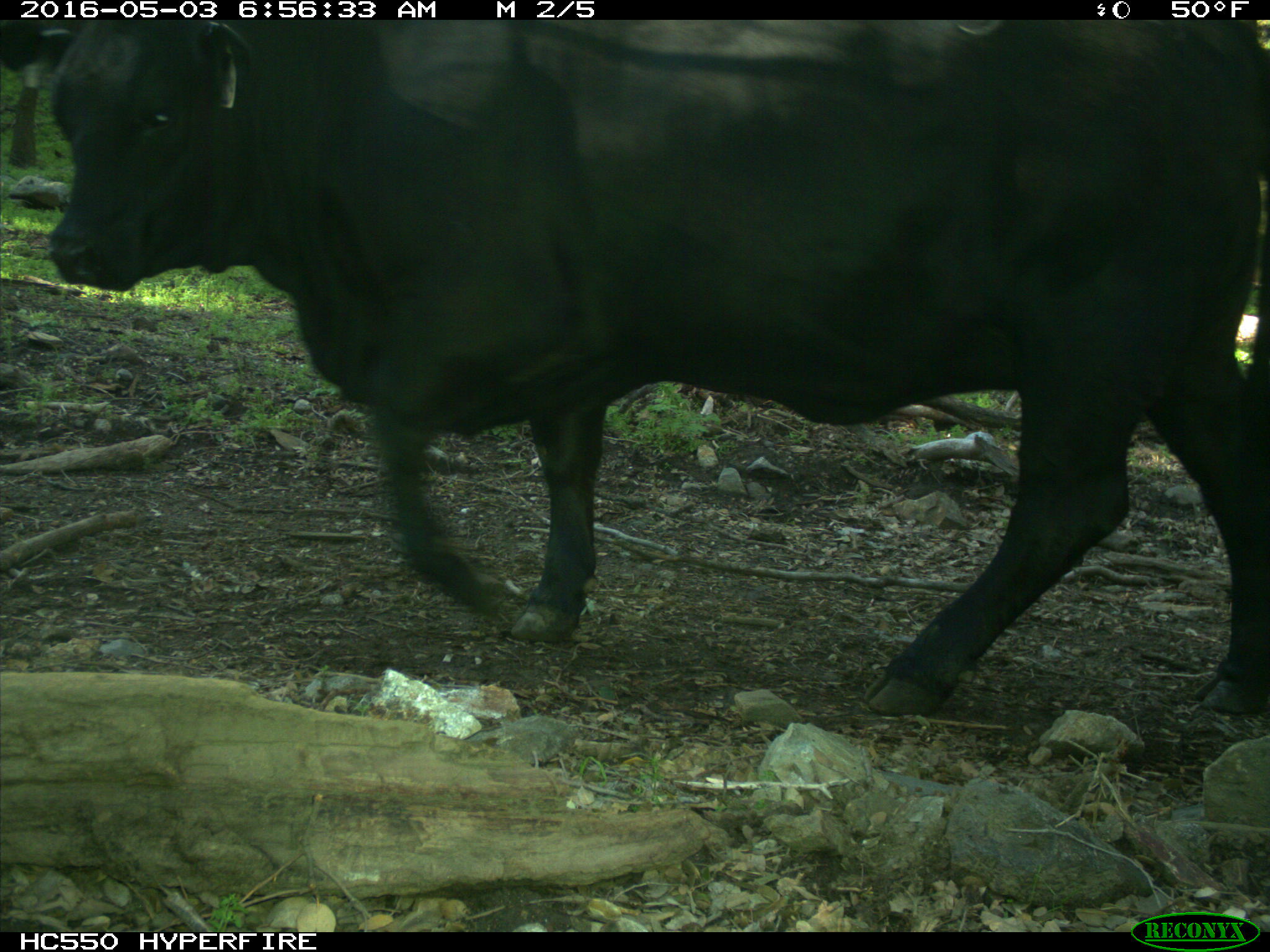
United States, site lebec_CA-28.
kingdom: Animalia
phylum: Chordata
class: Mammalia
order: Artiodactyla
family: Bovidae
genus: Bos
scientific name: Bos taurus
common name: domestic cow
Bos taurus (domestic cow).